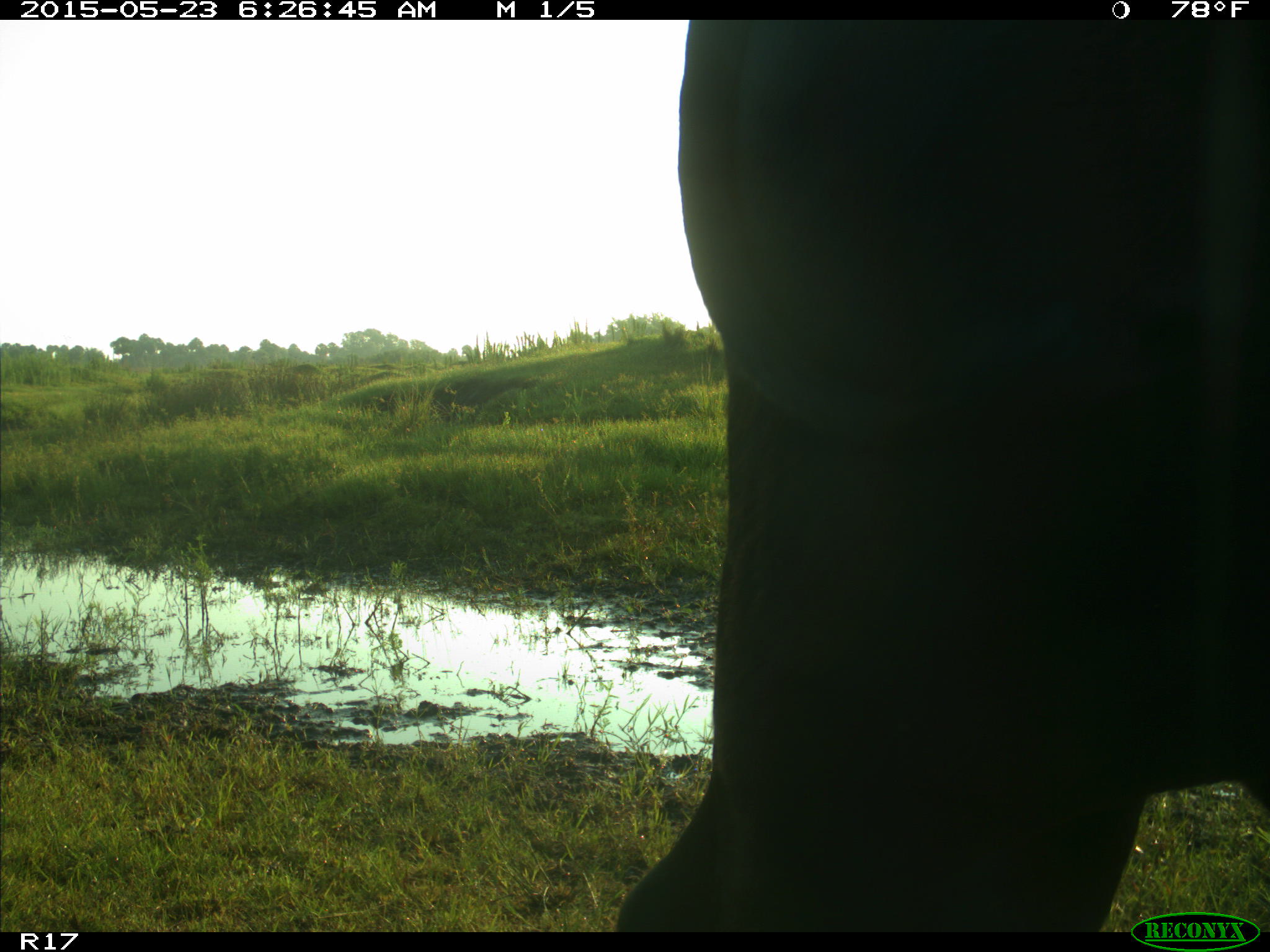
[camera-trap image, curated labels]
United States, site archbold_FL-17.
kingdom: Animalia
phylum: Chordata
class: Mammalia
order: Artiodactyla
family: Bovidae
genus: Bos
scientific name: Bos taurus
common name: domestic cow